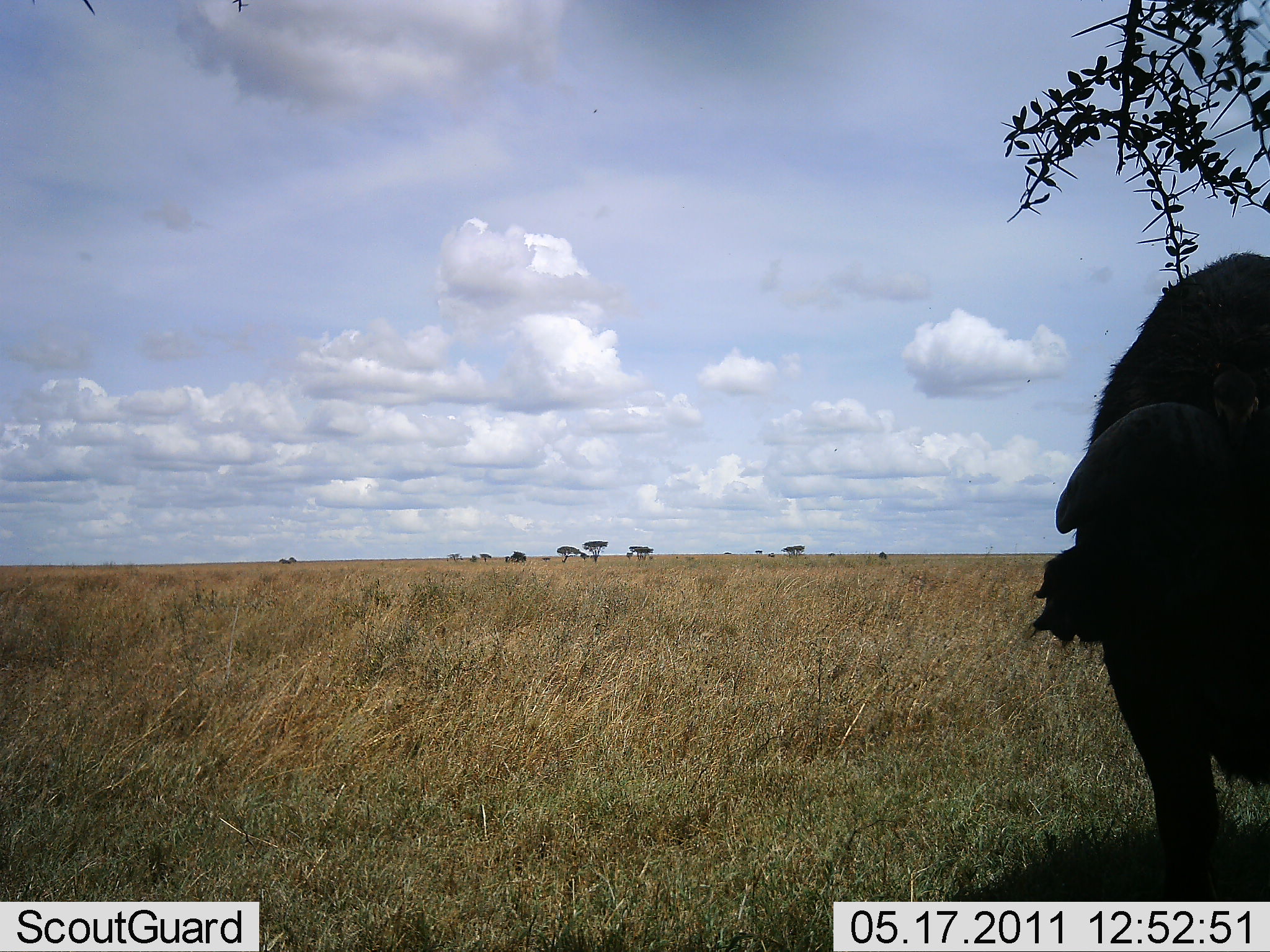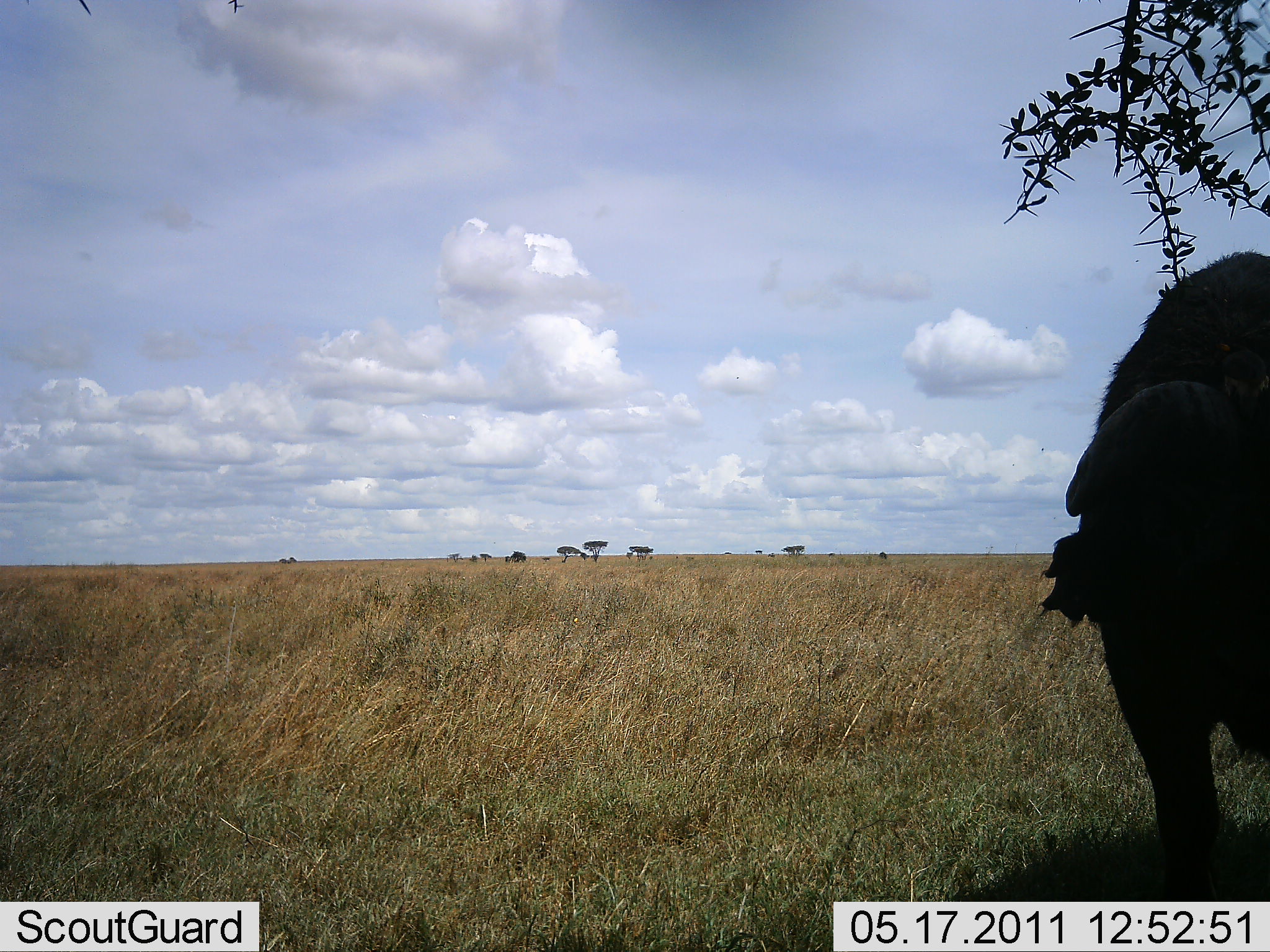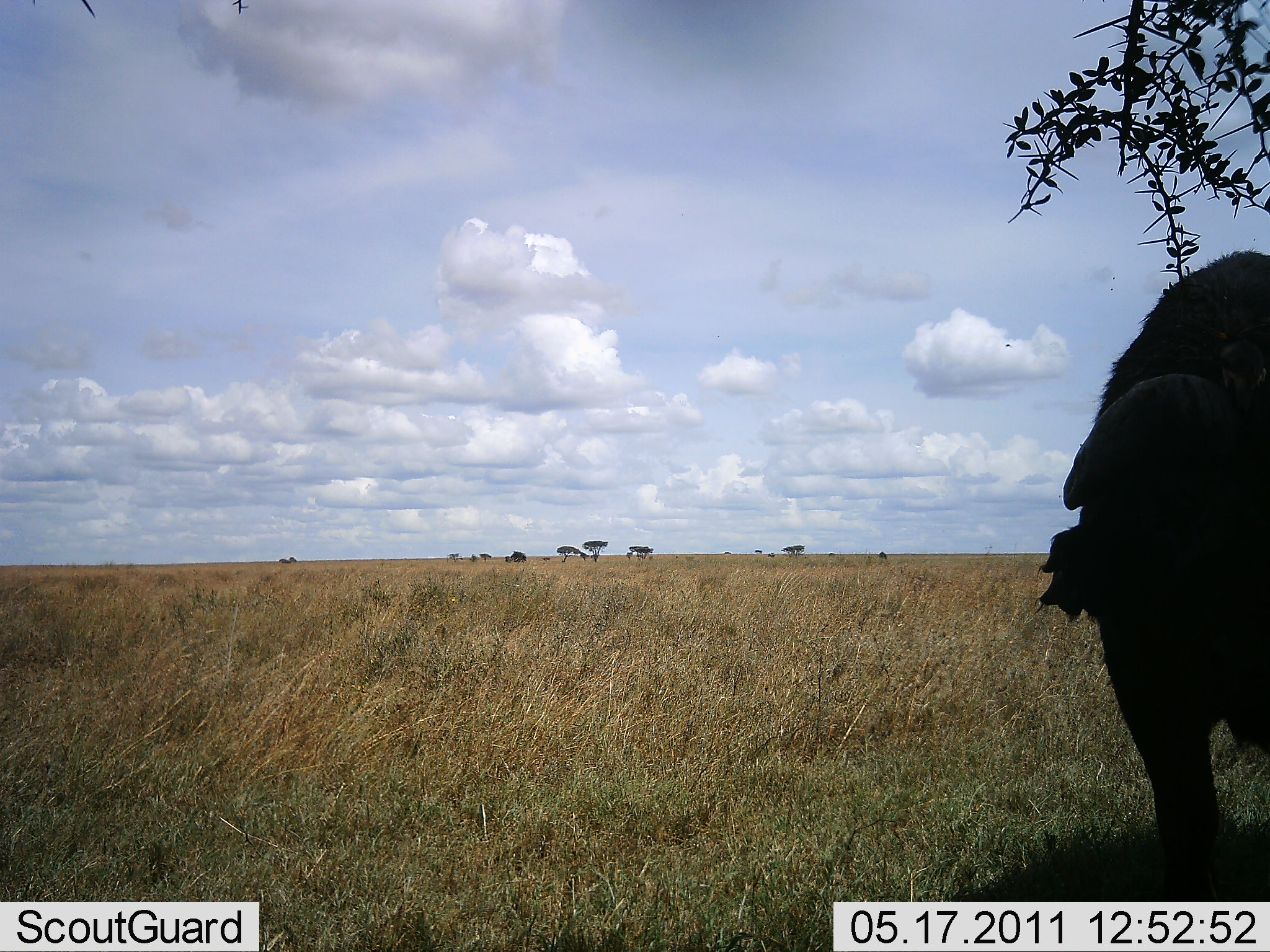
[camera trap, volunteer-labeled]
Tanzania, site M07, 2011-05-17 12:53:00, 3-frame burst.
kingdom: Animalia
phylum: Chordata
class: Mammalia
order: Artiodactyla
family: Bovidae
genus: Syncerus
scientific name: Syncerus caffer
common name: cape buffalo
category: buffalo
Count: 1.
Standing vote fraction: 73%.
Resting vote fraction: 0%.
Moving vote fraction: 9%.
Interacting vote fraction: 0%.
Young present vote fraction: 0%.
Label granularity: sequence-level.